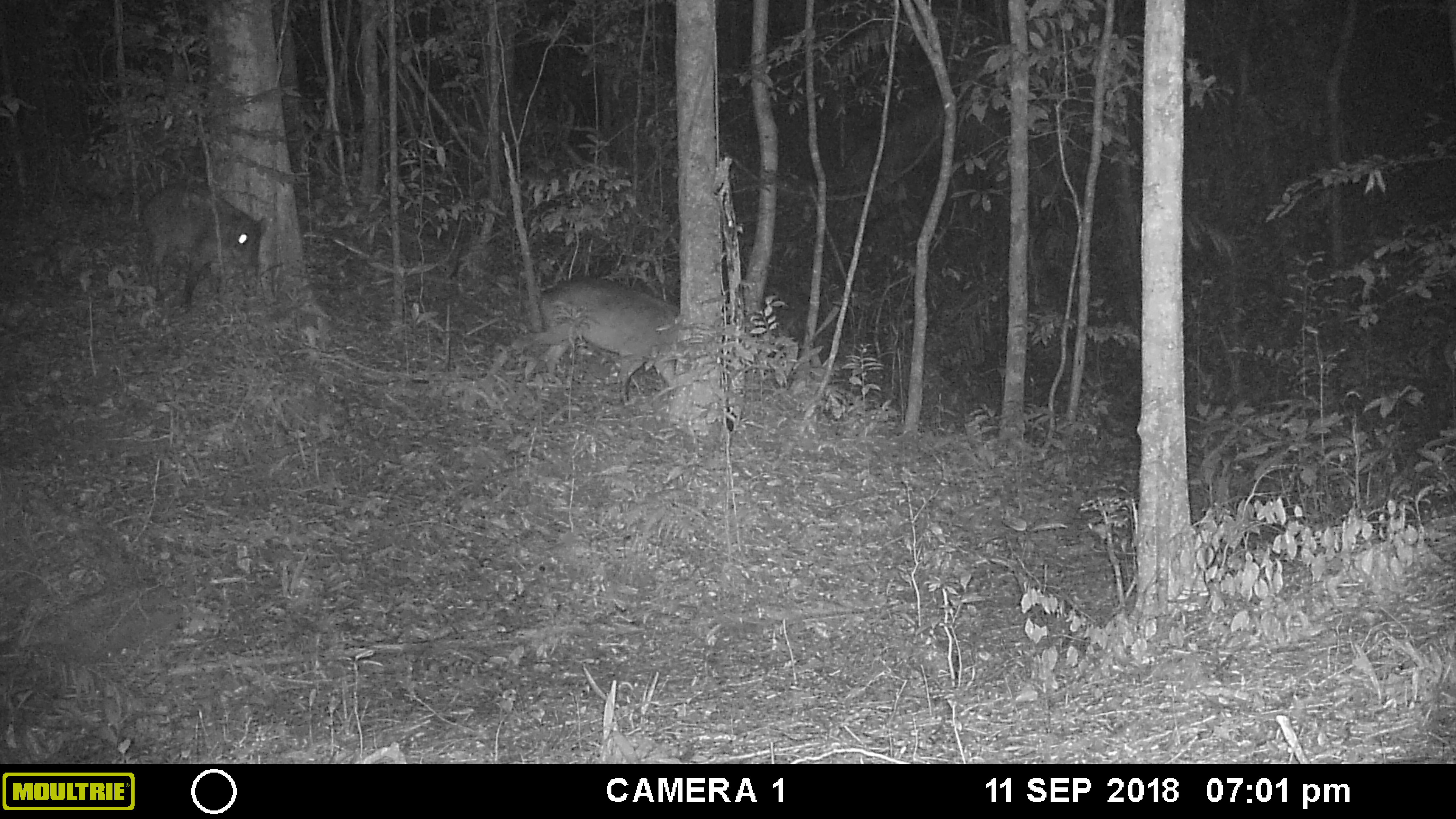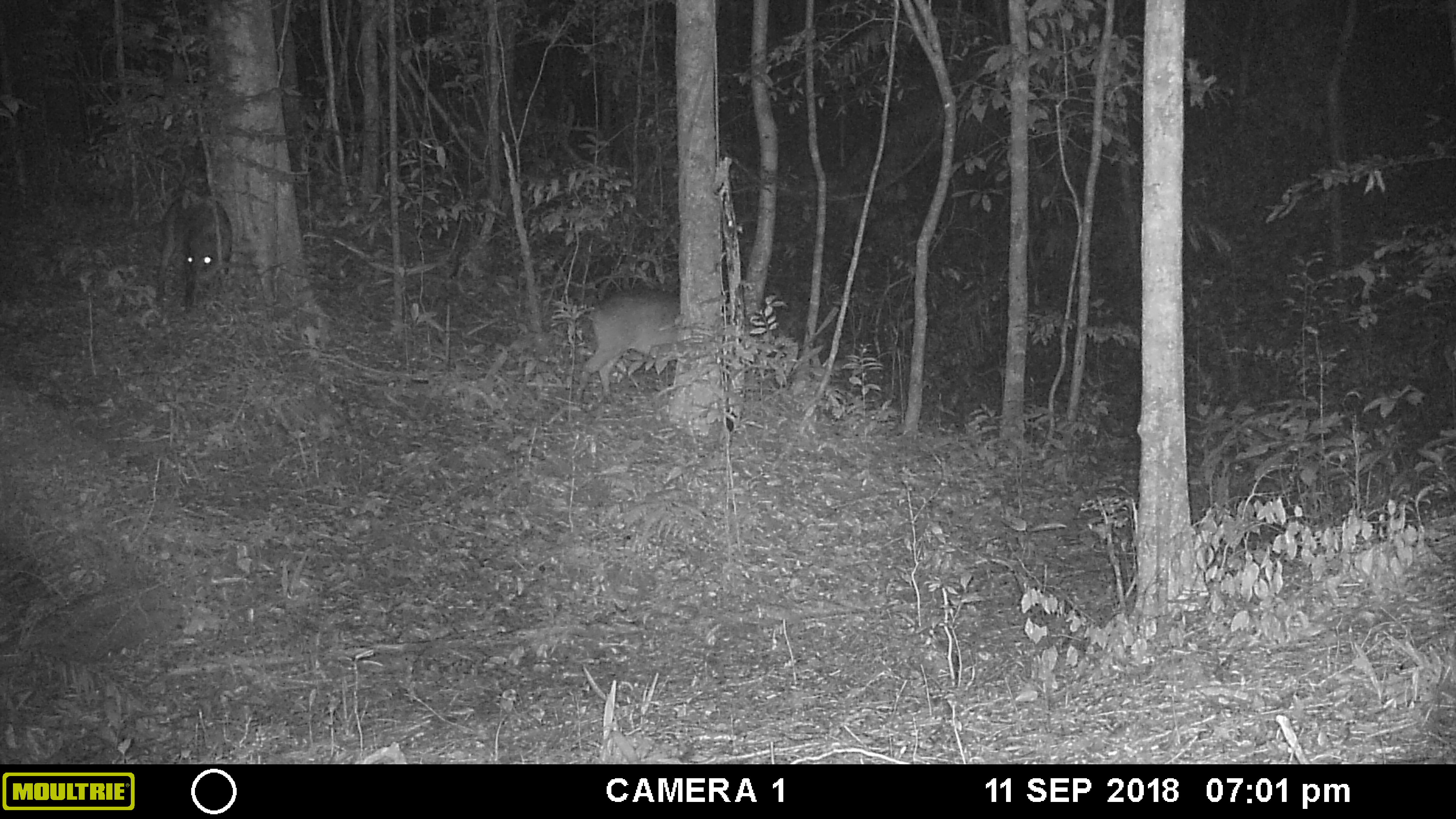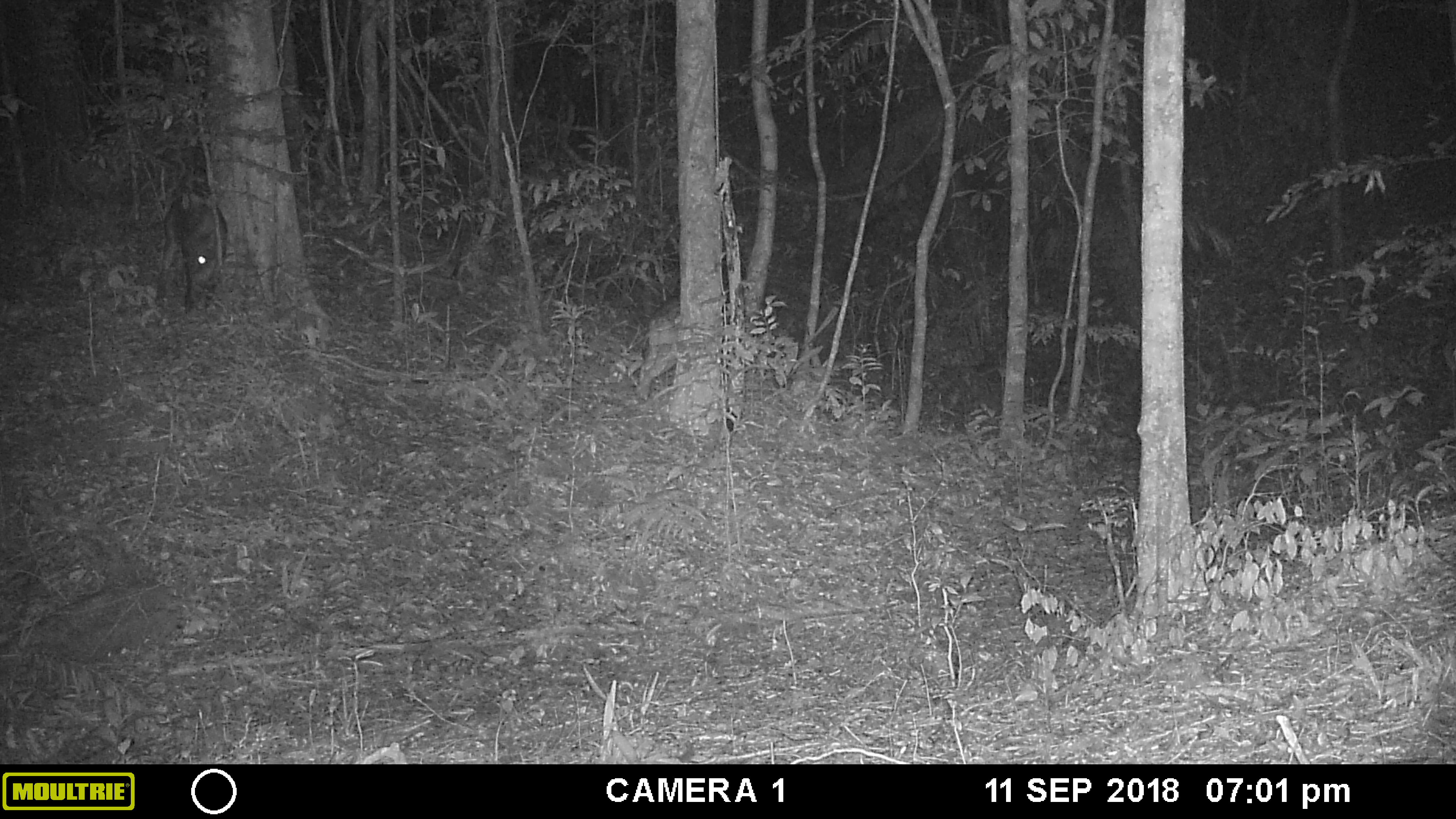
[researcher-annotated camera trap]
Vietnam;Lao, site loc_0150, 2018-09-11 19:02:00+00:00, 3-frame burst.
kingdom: Animalia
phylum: Chordata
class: Mammalia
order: Artiodactyla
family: Suidae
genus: Sus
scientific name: Sus scrofa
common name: eurasian wild pig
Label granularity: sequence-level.